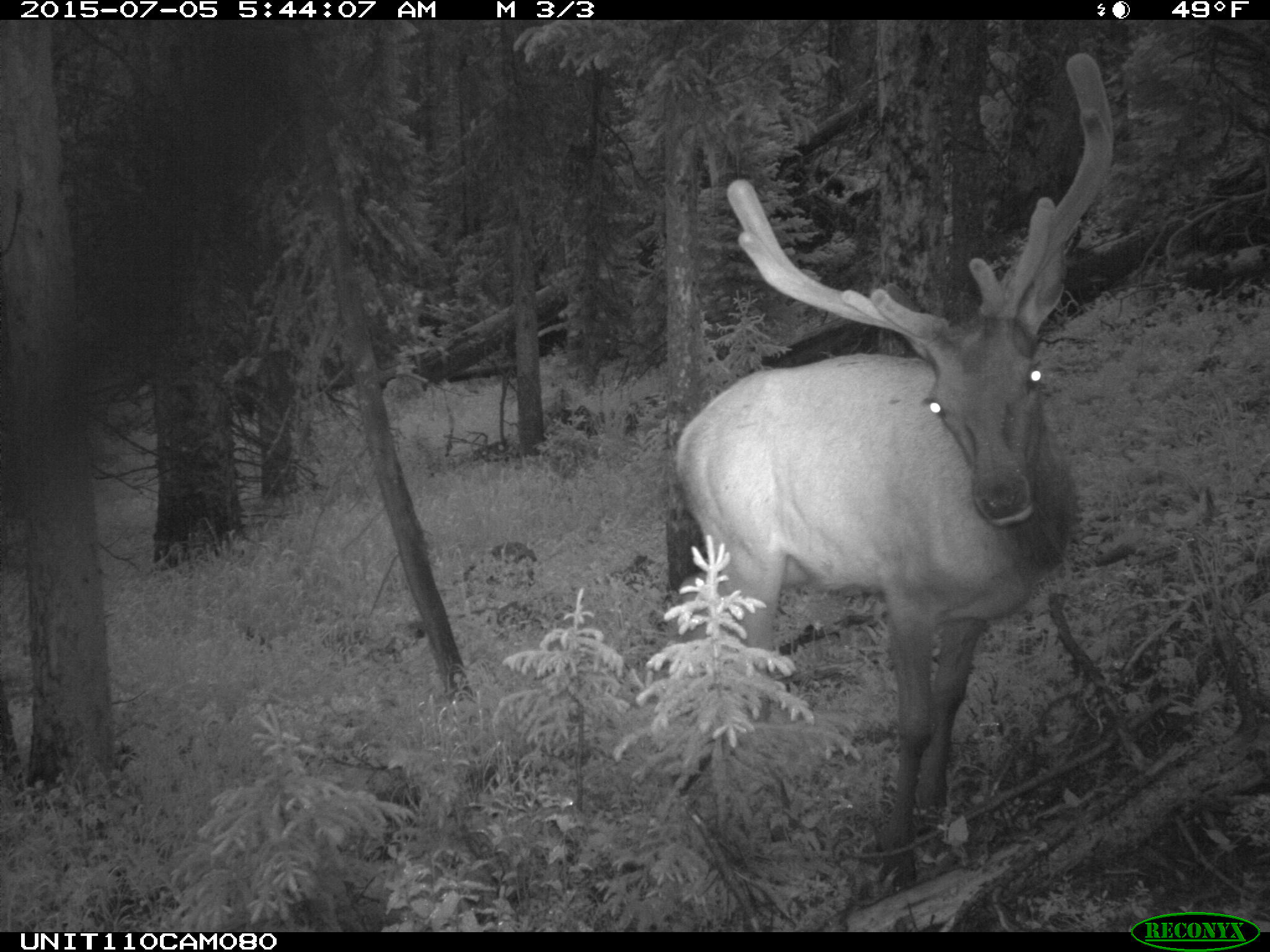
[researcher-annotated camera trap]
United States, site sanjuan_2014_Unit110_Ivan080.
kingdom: Animalia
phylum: Chordata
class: Mammalia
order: Artiodactyla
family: Cervidae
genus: Cervus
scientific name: Cervus elaphus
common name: red deer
Cervus elaphus (red deer).